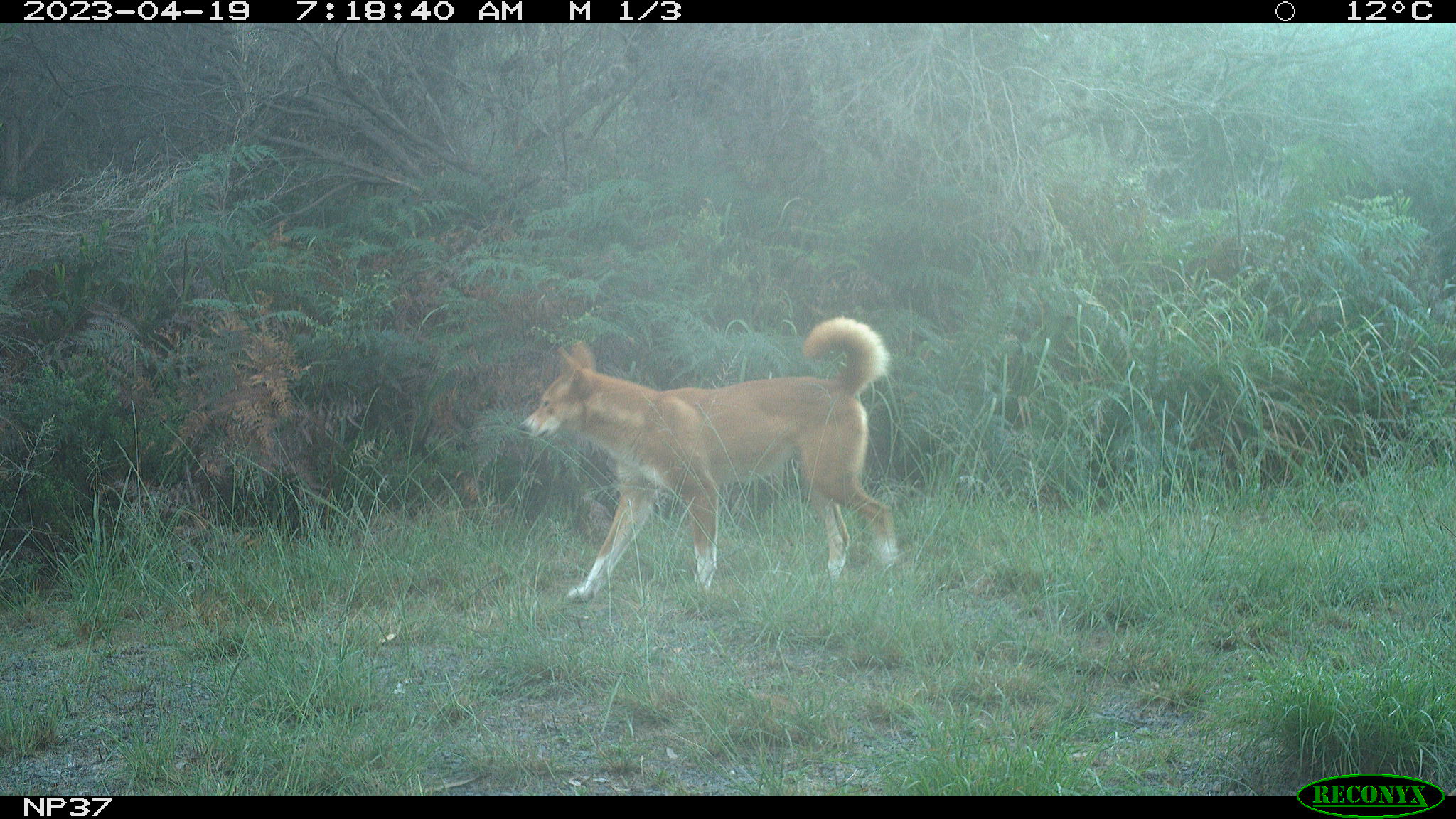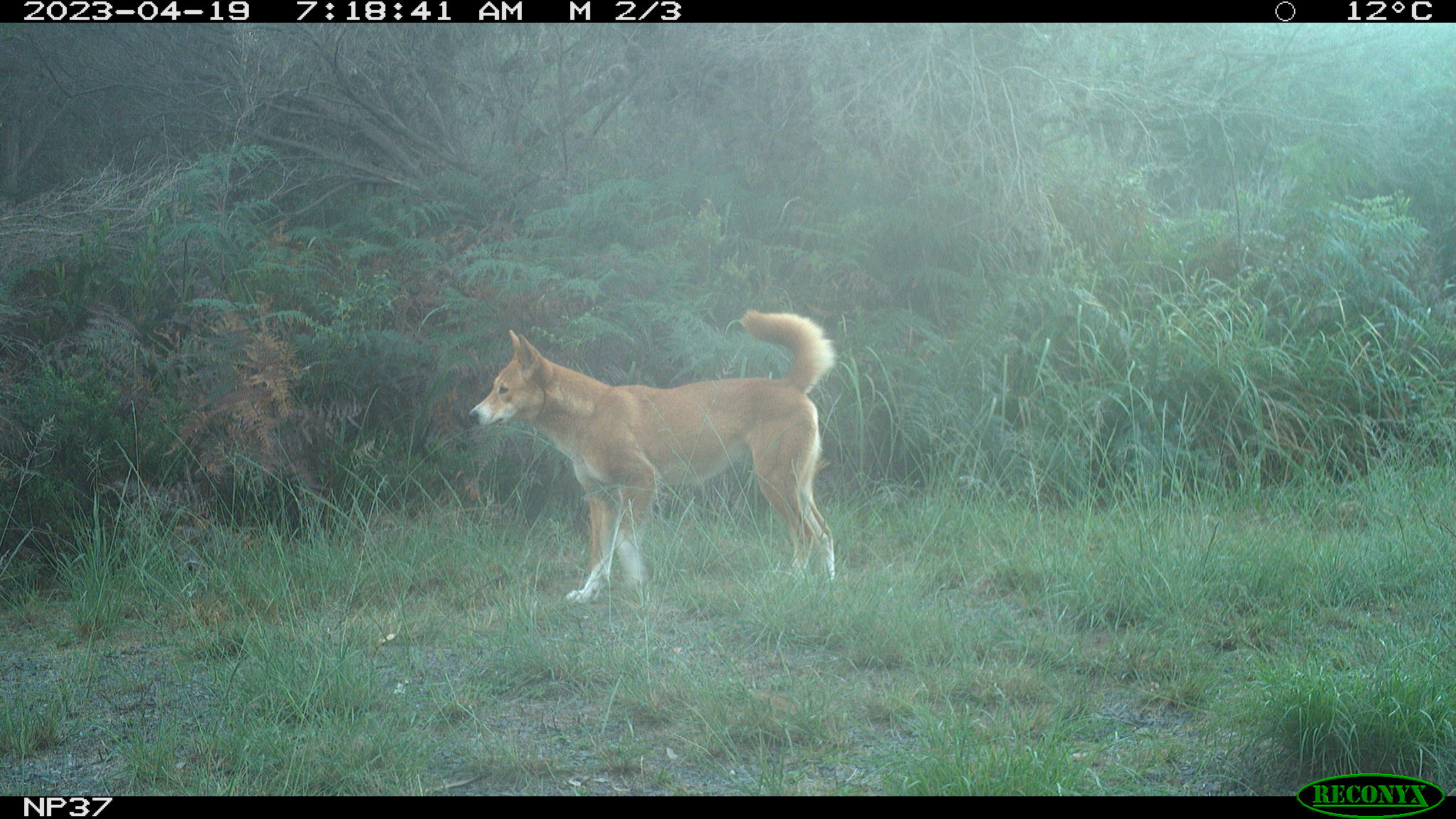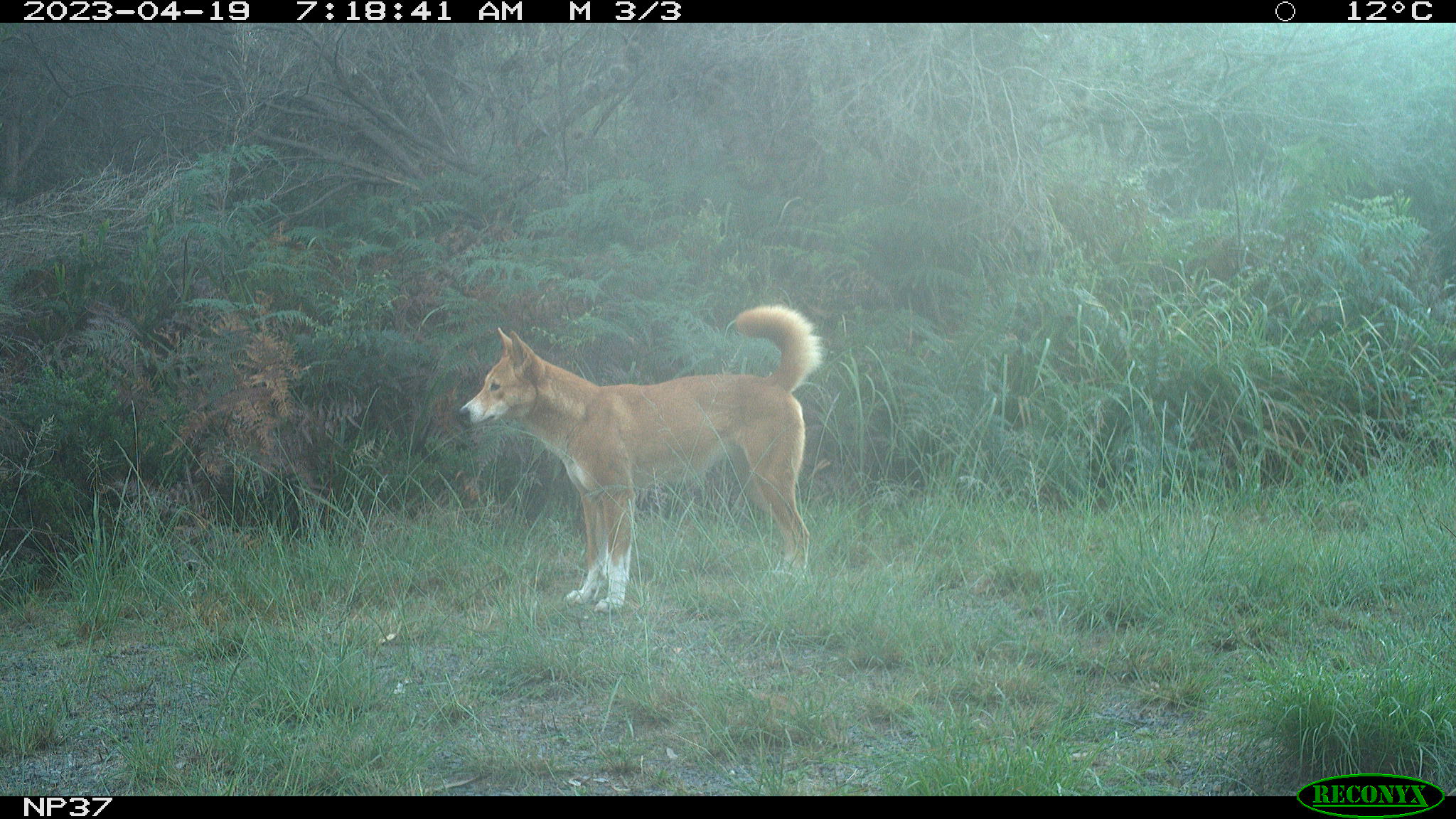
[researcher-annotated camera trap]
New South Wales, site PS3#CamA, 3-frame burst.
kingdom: Animalia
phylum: Chordata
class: Mammalia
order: Carnivora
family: Canidae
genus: Canis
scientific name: Canis familiaris dingo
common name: dingo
Dingo (Canis familiaris dingo).